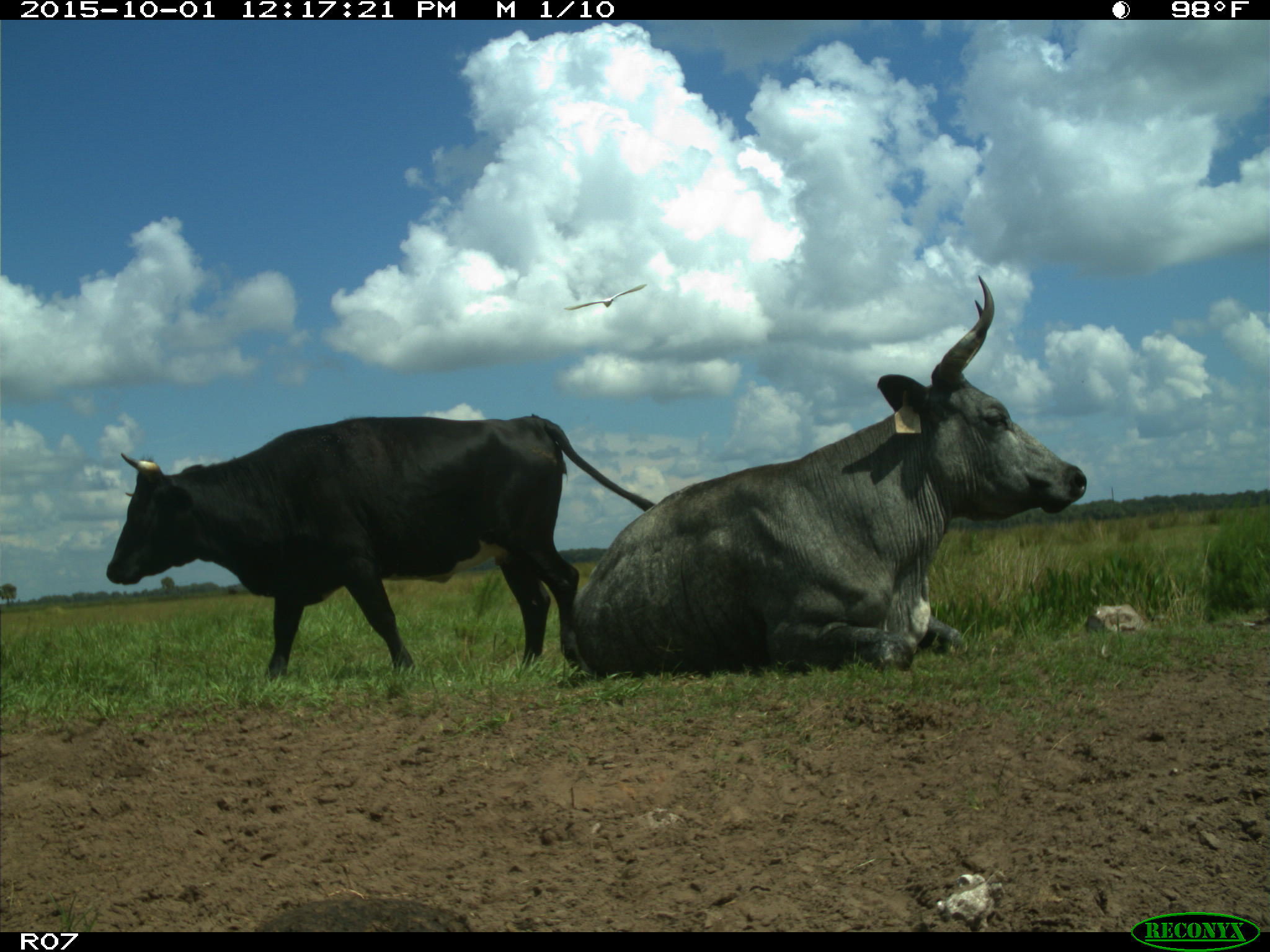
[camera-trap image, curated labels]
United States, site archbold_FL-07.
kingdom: Animalia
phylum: Chordata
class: Mammalia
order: Artiodactyla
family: Bovidae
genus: Bos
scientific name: Bos taurus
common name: domestic cow